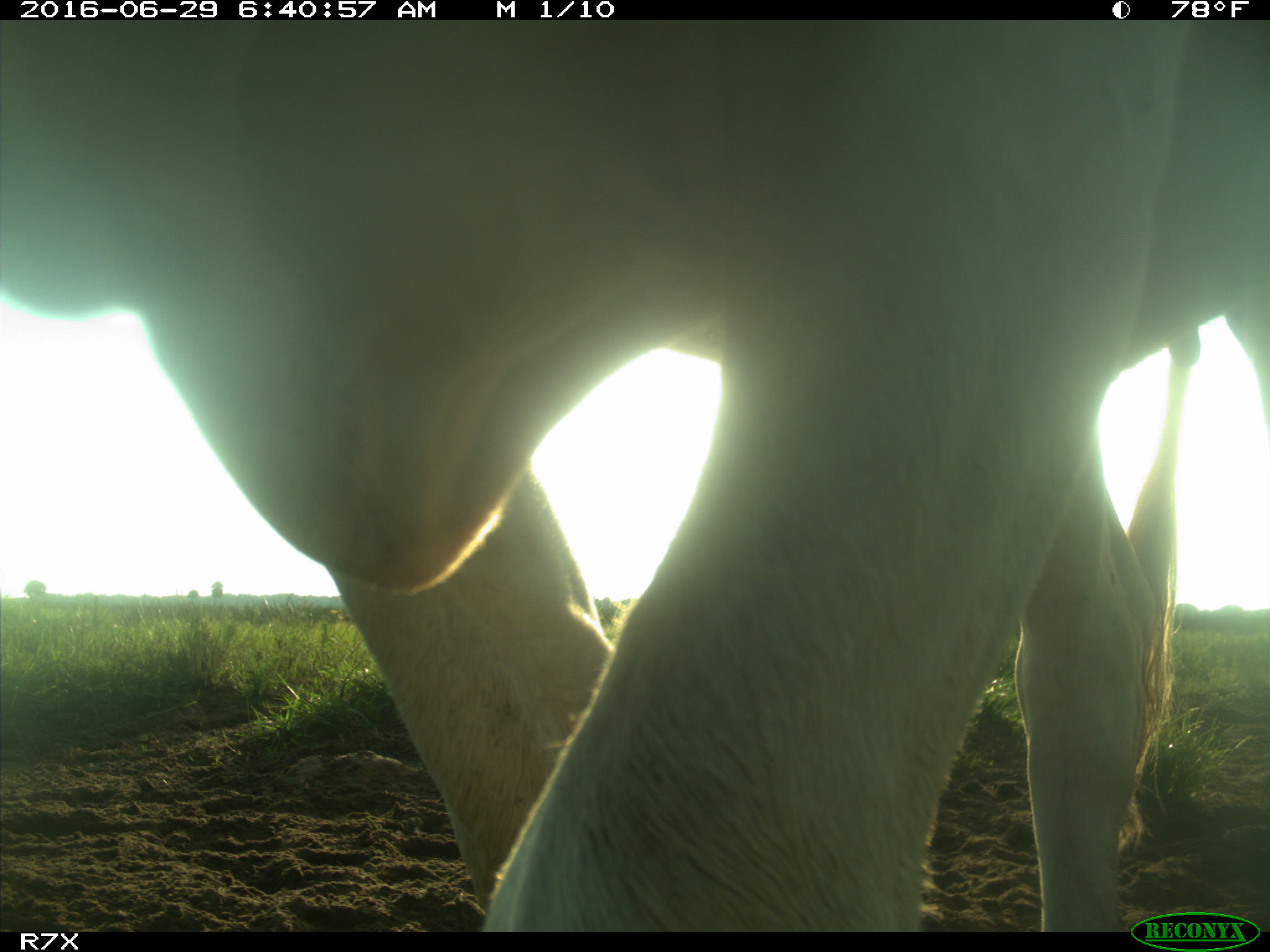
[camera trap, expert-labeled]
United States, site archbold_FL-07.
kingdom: Animalia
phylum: Chordata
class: Mammalia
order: Artiodactyla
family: Bovidae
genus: Bos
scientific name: Bos taurus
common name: domestic cow